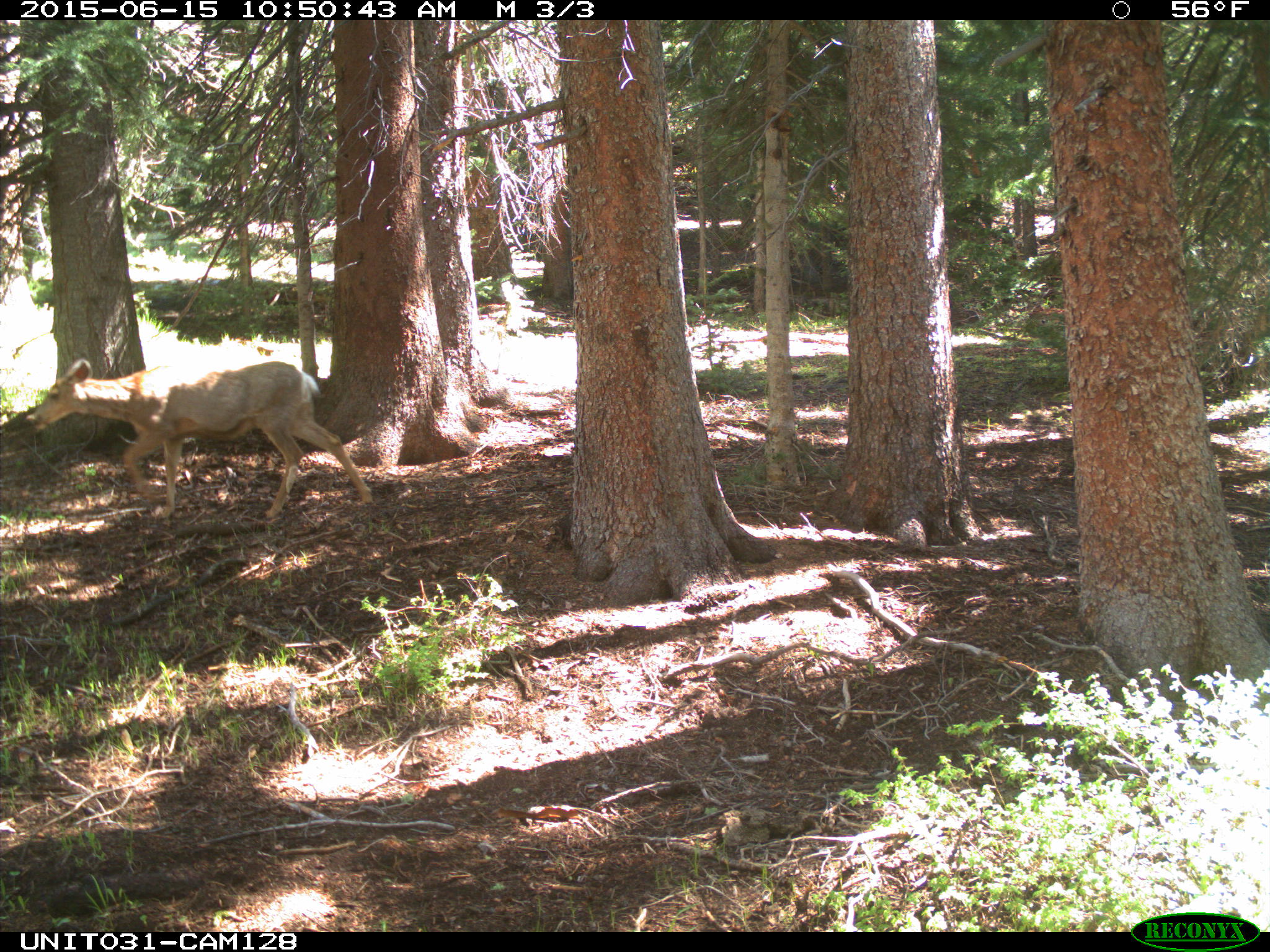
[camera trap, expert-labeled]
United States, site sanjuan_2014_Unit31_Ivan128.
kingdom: Animalia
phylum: Chordata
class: Mammalia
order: Artiodactyla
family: Cervidae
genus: Odocoileus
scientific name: Odocoileus hemionus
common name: mule deer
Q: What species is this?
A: Odocoileus hemionus (mule deer).